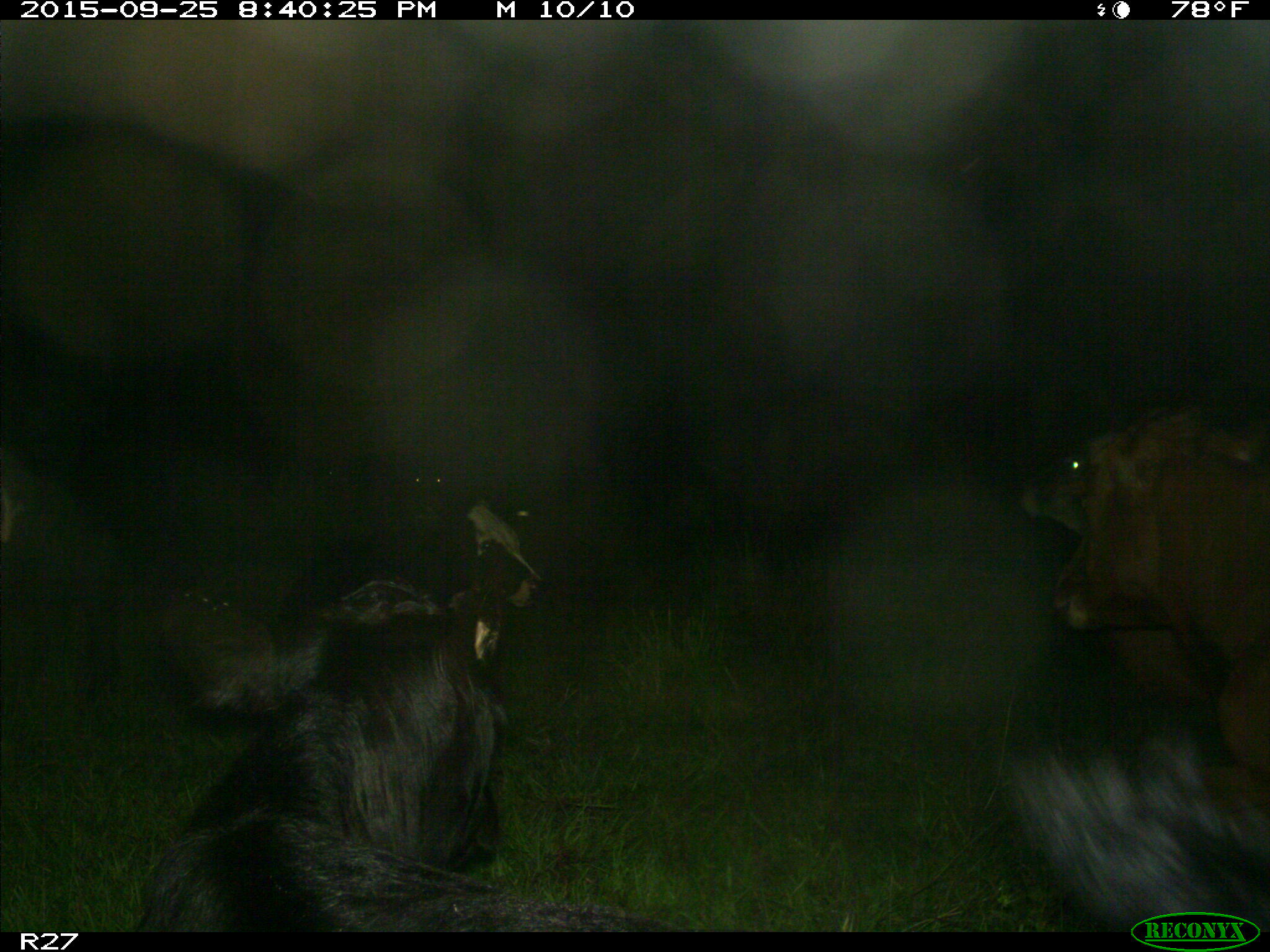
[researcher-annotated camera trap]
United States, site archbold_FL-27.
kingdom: Animalia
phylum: Chordata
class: Mammalia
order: Artiodactyla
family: Bovidae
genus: Bos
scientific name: Bos taurus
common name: domestic cow